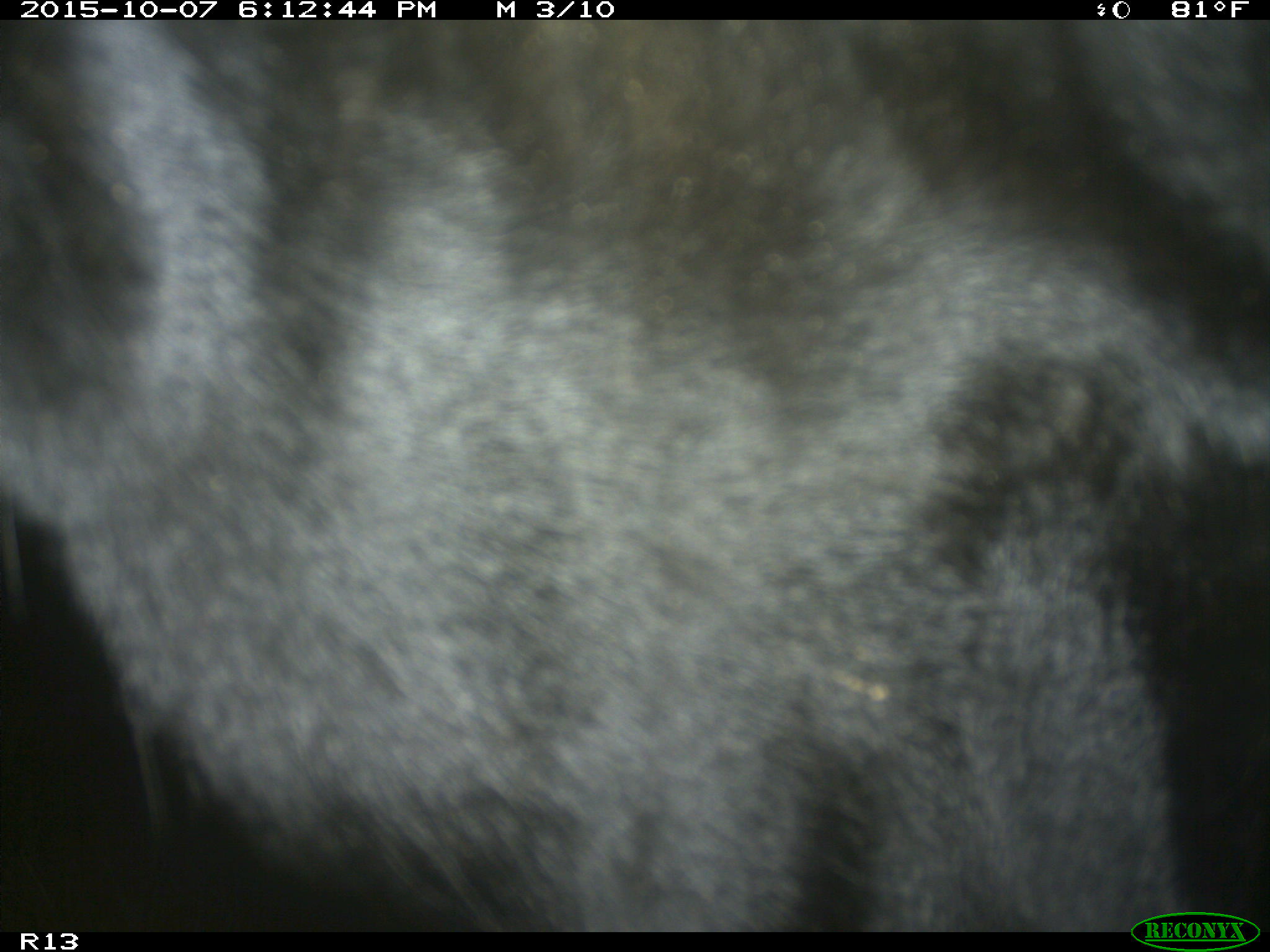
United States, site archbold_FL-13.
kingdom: Animalia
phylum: Chordata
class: Mammalia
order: Artiodactyla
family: Bovidae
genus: Bos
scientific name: Bos taurus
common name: domestic cow